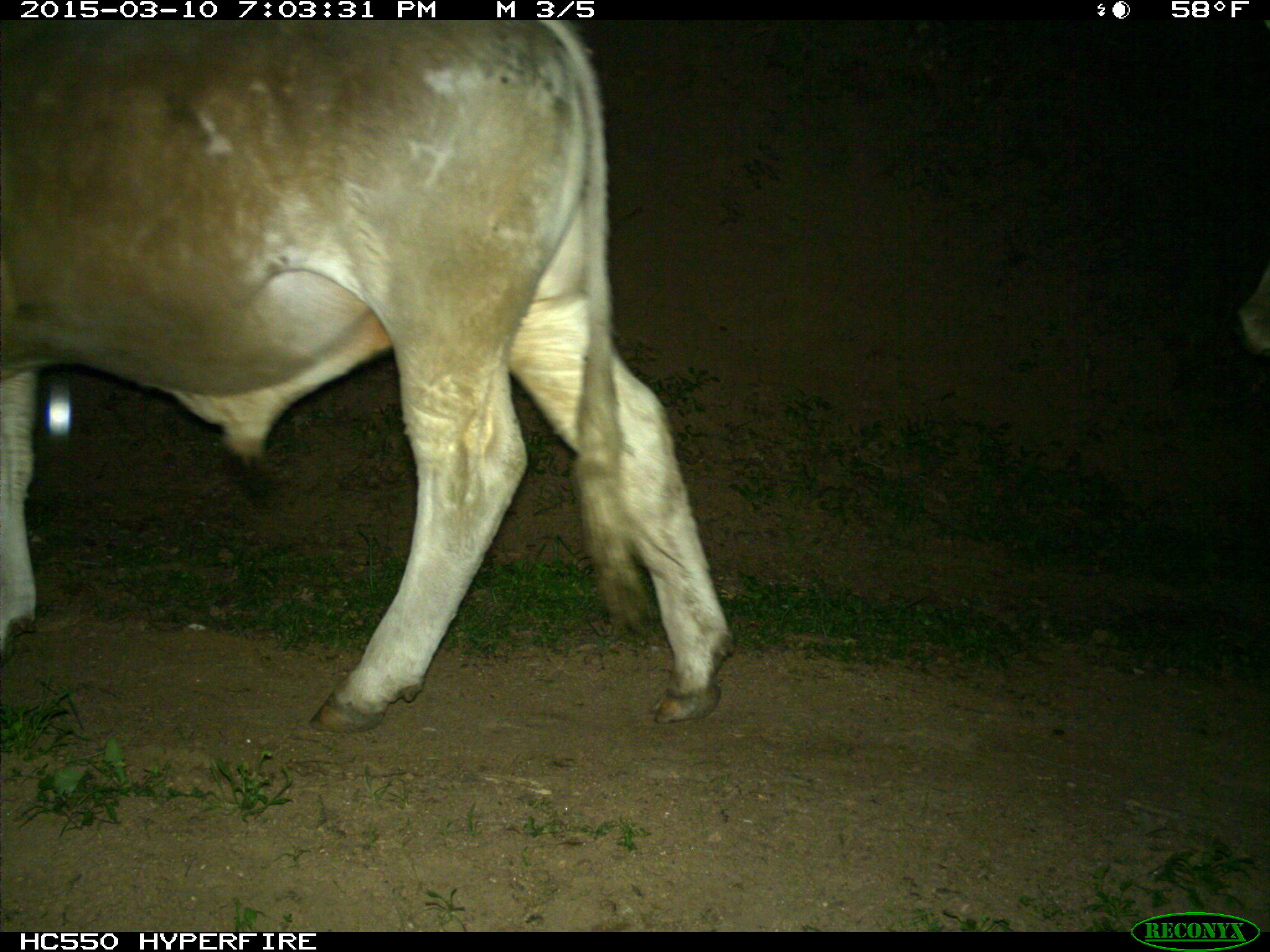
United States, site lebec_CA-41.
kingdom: Animalia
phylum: Chordata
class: Mammalia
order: Artiodactyla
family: Bovidae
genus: Bos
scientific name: Bos taurus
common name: domestic cow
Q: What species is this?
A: Bos taurus (domestic cow).